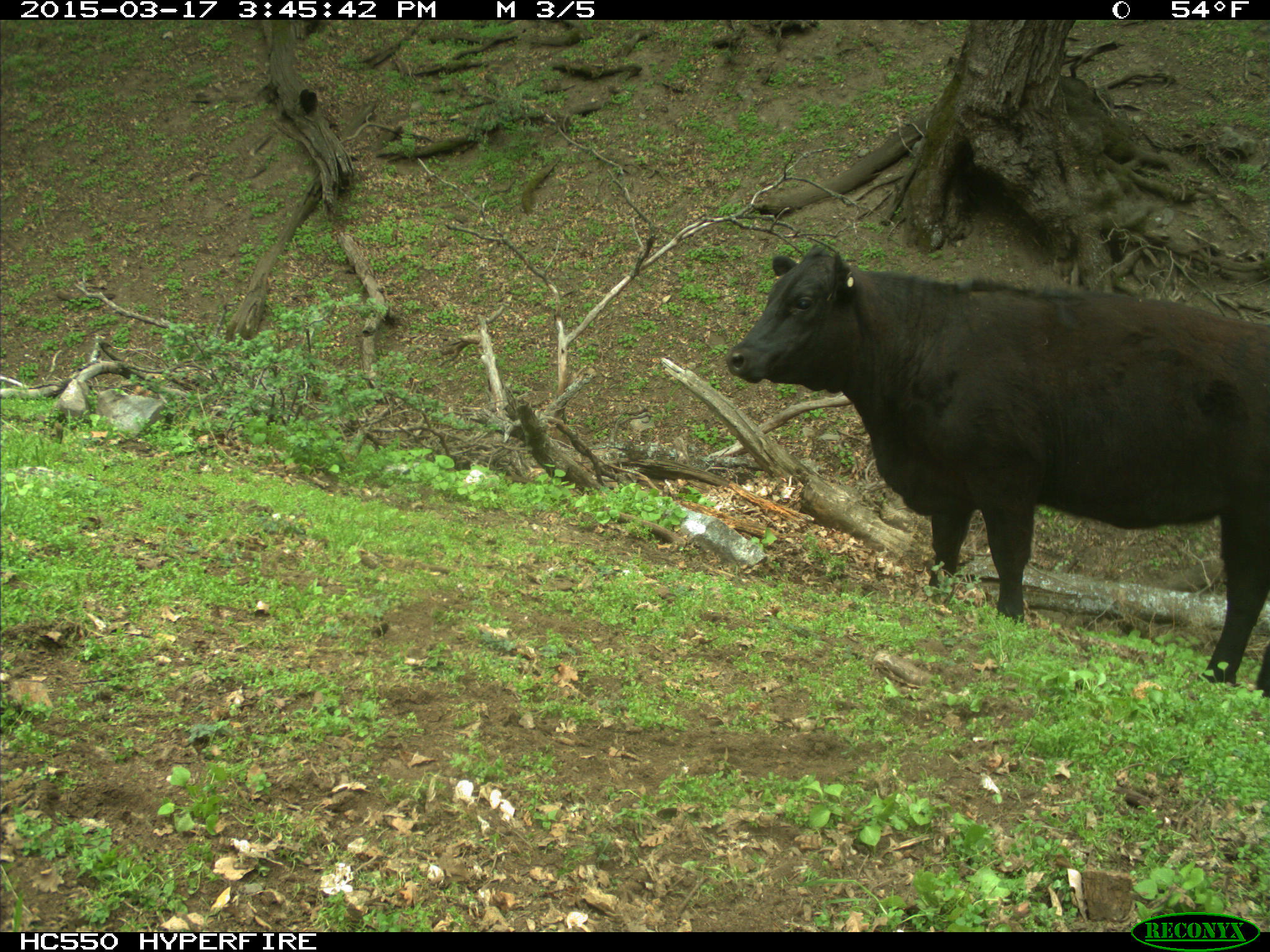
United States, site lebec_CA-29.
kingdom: Animalia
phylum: Chordata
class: Mammalia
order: Artiodactyla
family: Bovidae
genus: Bos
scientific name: Bos taurus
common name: domestic cow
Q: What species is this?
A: Bos taurus (domestic cow).